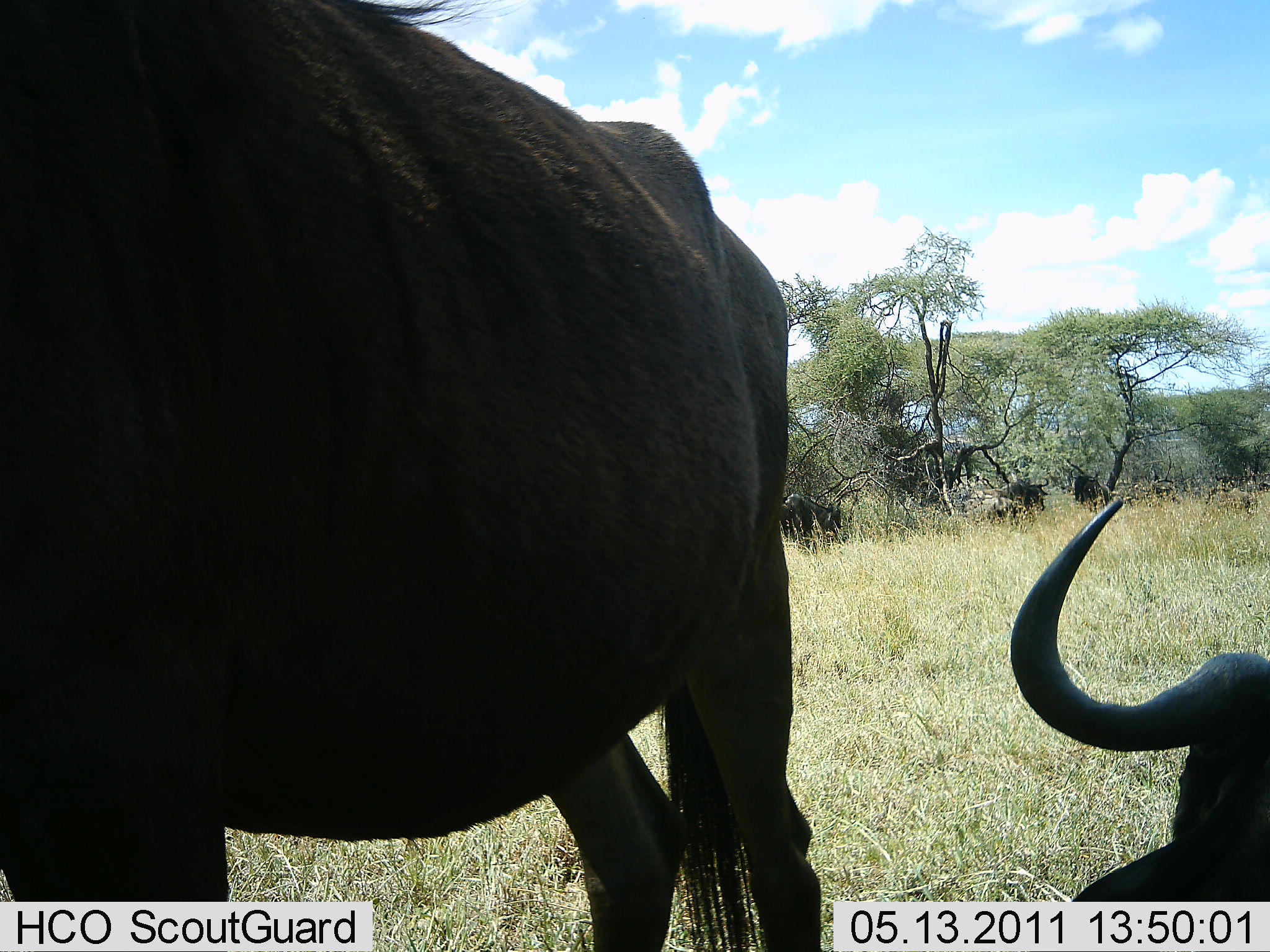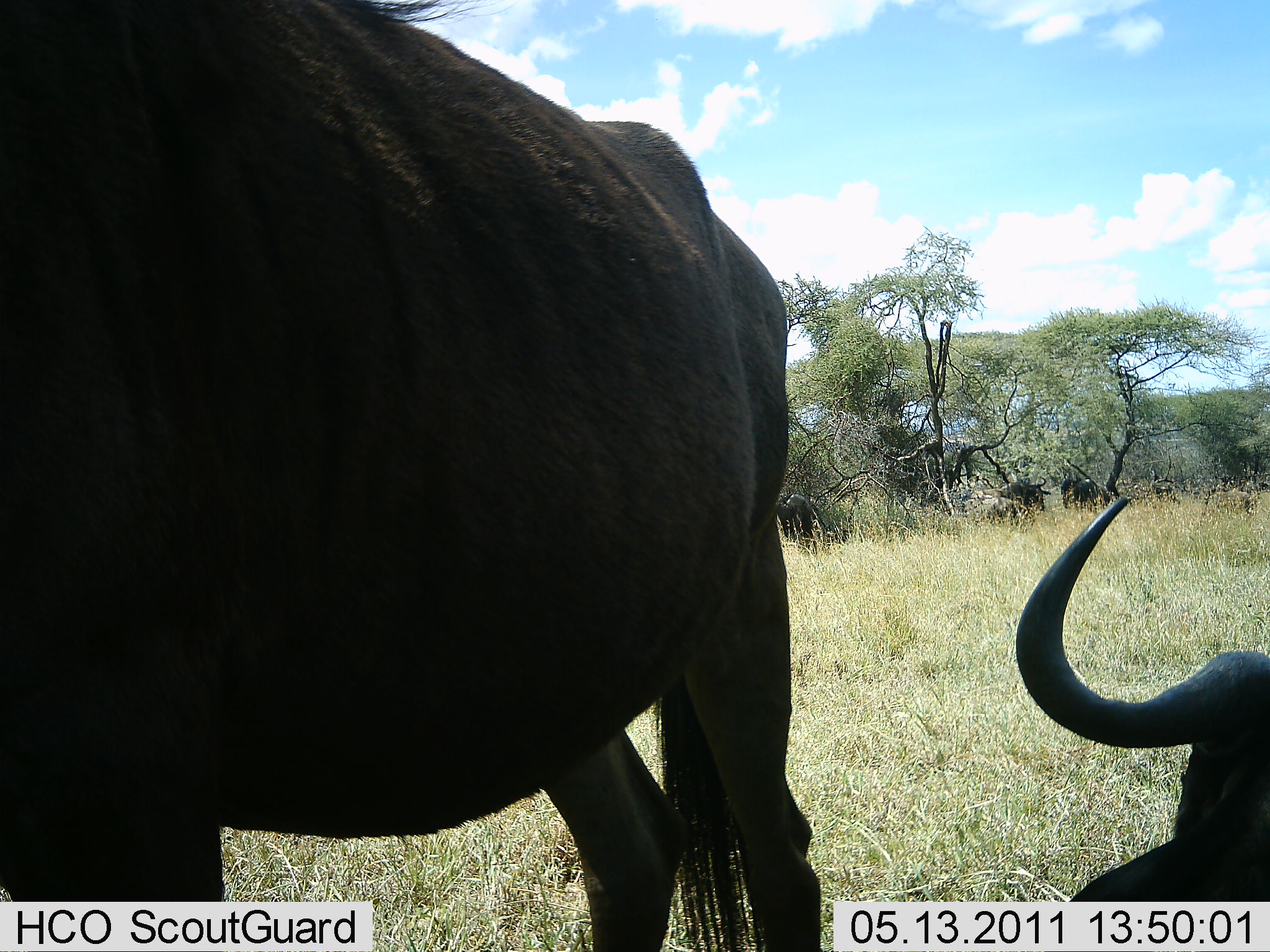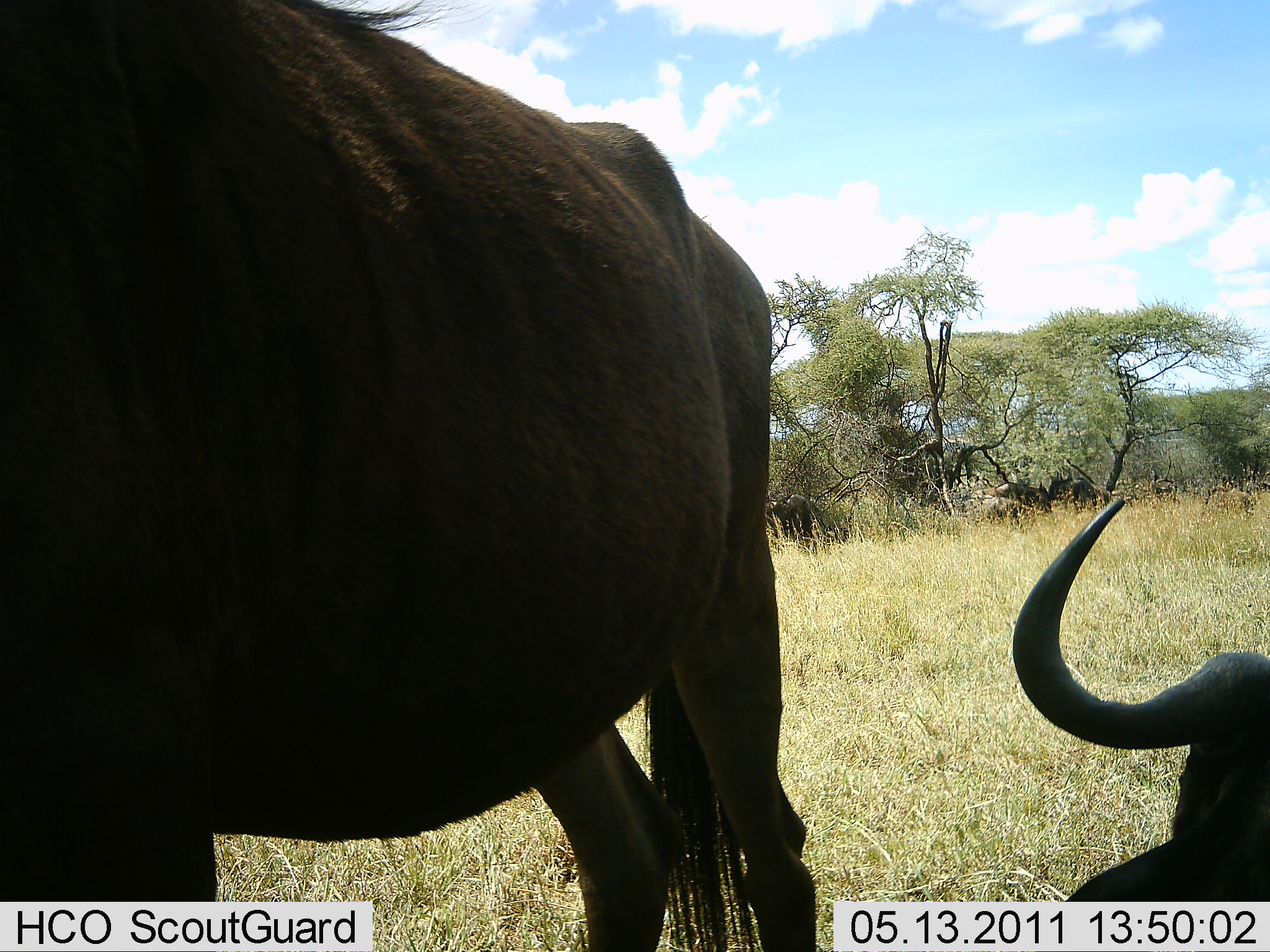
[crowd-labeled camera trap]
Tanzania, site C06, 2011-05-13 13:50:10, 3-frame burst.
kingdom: Animalia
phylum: Chordata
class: Mammalia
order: Artiodactyla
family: Bovidae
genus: Connochaetes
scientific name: Connochaetes taurinus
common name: blue wildebeest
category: wildebeest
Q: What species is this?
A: Wildebeest (blue wildebeest) (Connochaetes taurinus).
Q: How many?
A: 5.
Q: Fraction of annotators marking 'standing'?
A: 92%.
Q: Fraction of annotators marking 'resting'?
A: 92%.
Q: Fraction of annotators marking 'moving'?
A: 17%.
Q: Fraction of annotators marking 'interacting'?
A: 0%.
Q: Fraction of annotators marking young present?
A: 0%.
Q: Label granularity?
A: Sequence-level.